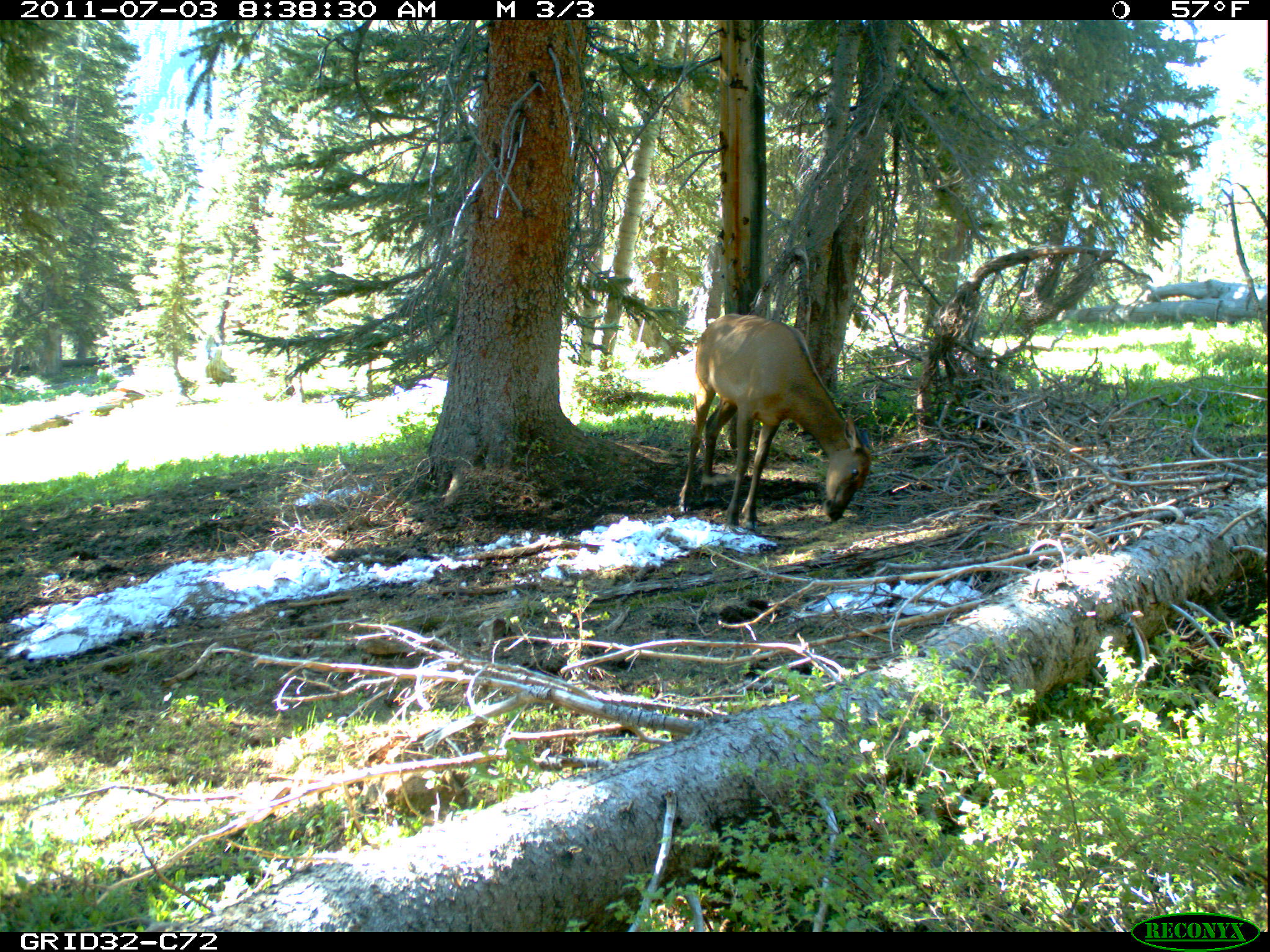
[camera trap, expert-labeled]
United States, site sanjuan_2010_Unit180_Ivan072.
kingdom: Animalia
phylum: Chordata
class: Mammalia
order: Artiodactyla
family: Cervidae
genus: Cervus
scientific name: Cervus elaphus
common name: red deer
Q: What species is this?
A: Cervus elaphus (red deer).